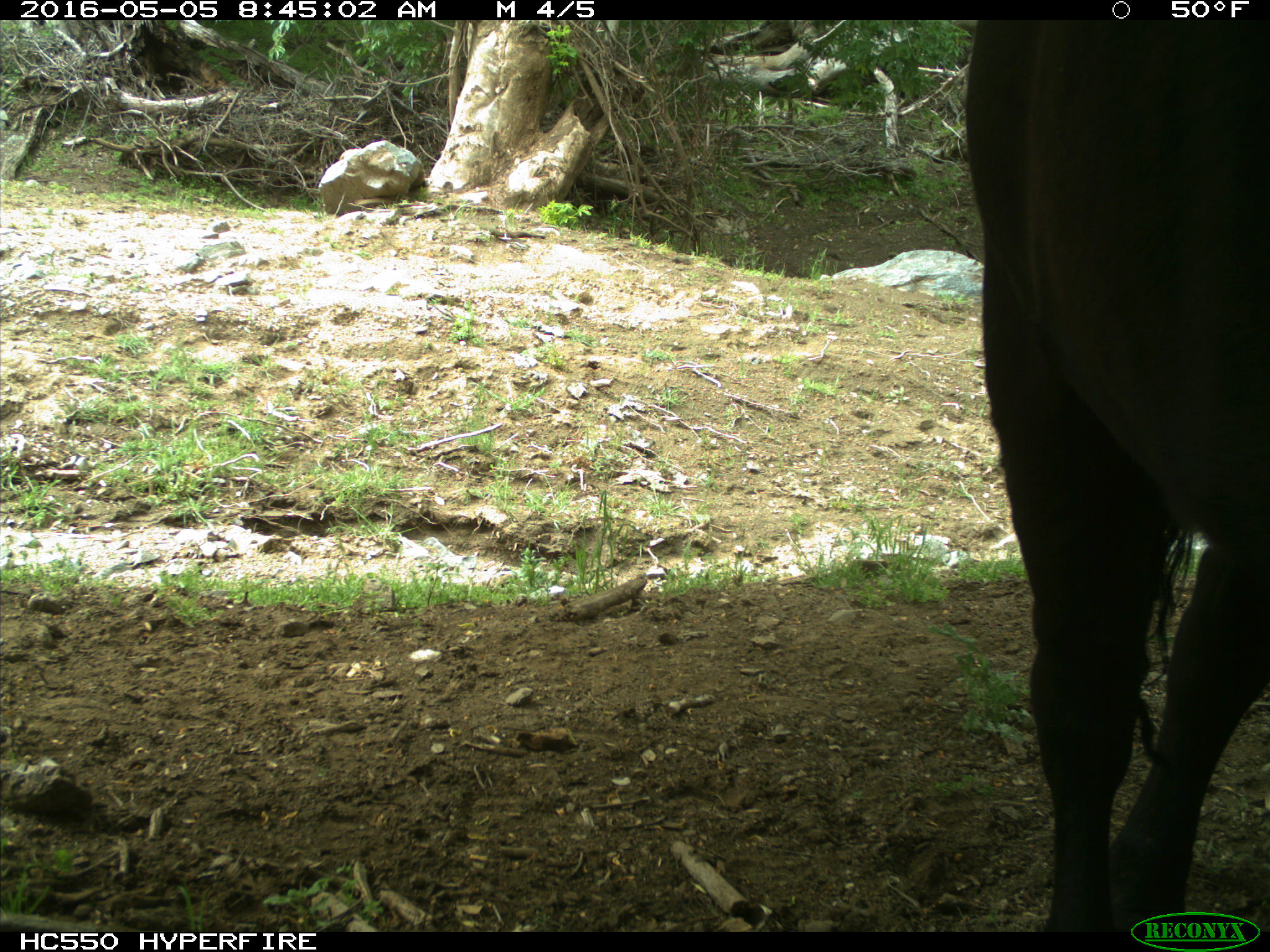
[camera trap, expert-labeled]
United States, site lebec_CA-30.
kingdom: Animalia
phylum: Chordata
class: Mammalia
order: Artiodactyla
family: Bovidae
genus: Bos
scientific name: Bos taurus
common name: domestic cow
Bos taurus (domestic cow).